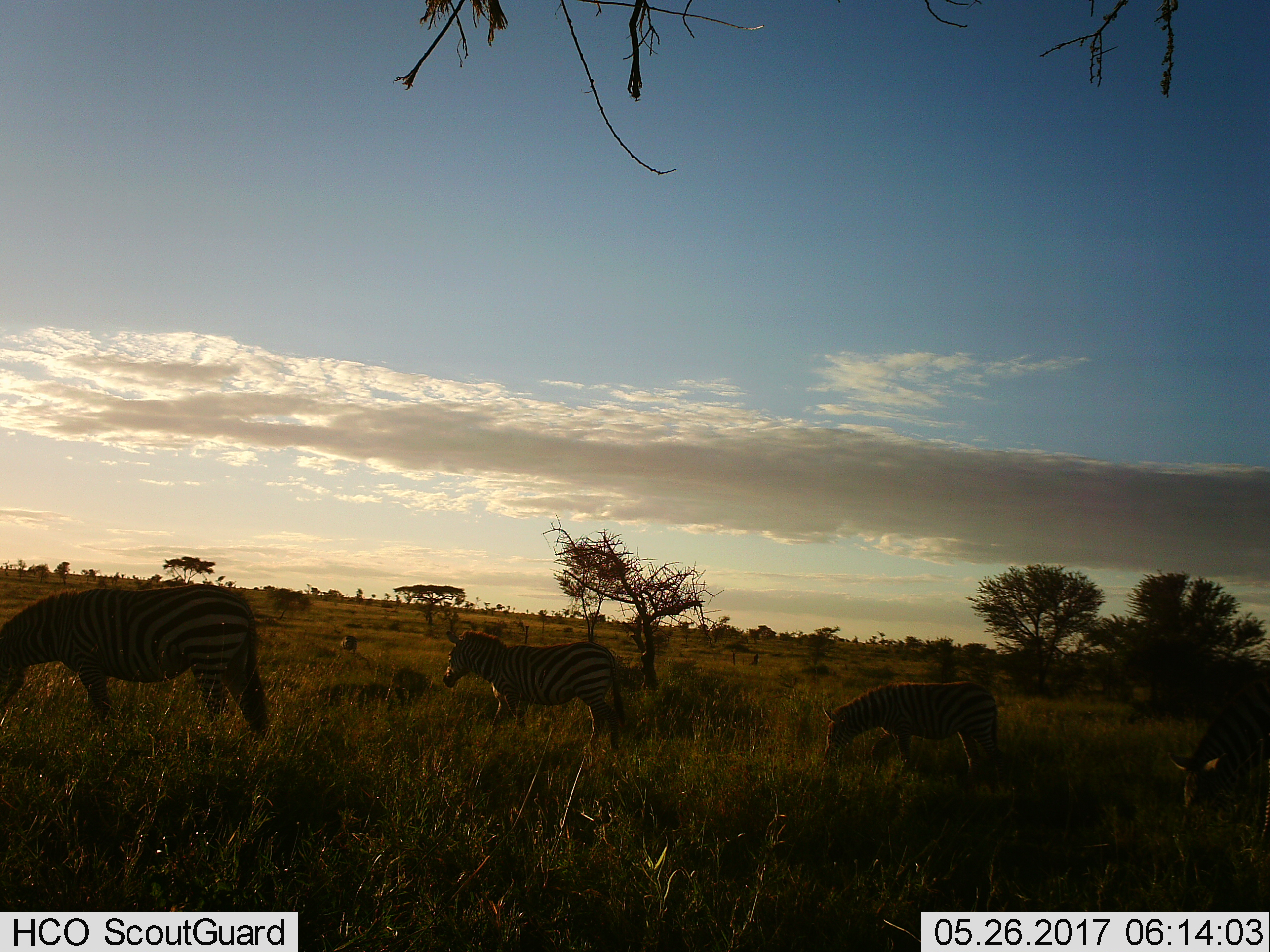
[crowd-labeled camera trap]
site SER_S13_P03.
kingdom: Animalia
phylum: Chordata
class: Mammalia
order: Perissodactyla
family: Equidae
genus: Equus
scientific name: Equus quagga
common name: plains zebra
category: zebraplains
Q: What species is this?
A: Zebraplains (plains zebra) (Equus quagga).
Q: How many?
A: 4.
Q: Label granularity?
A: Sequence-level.